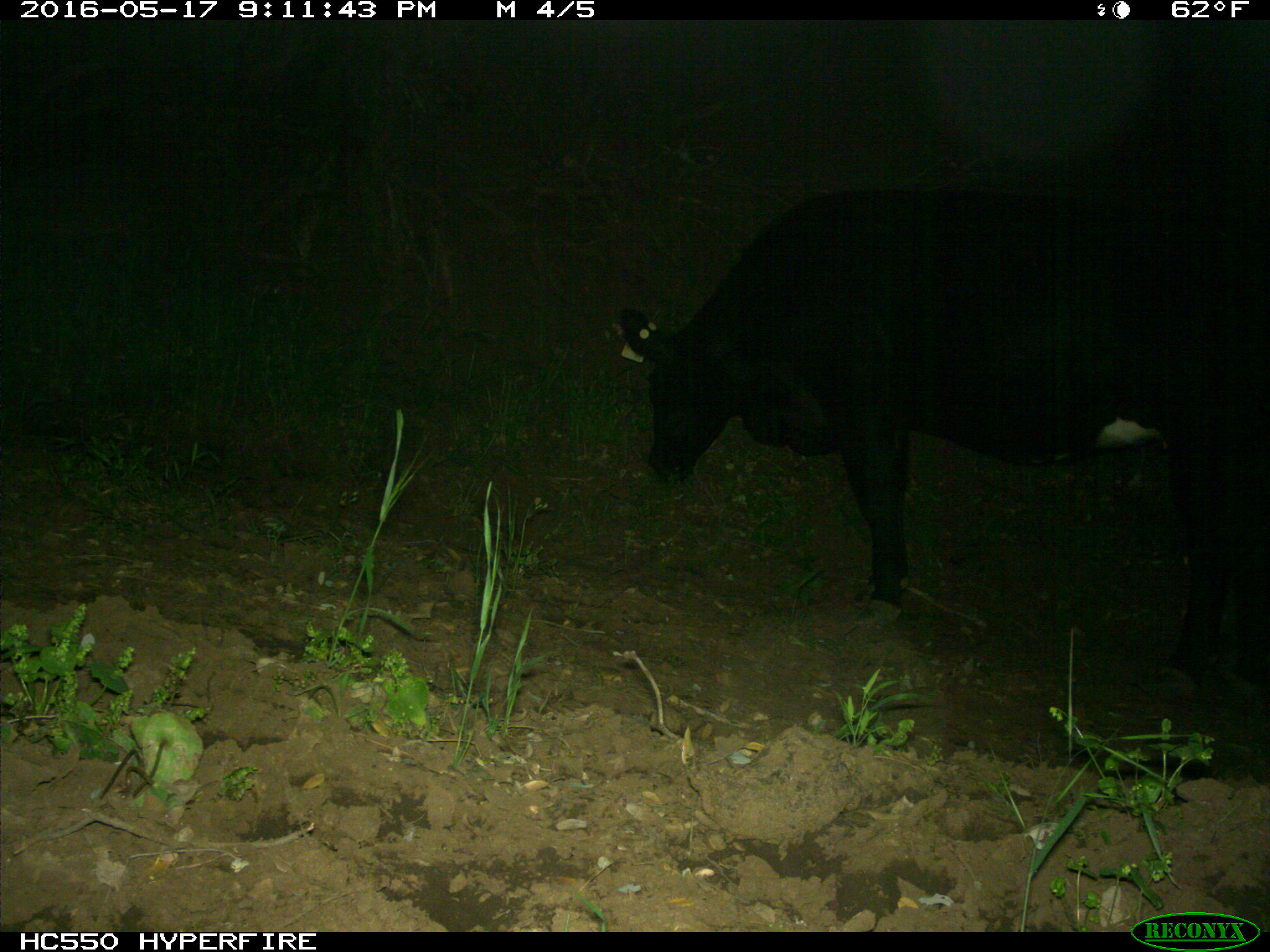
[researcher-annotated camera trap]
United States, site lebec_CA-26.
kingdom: Animalia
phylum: Chordata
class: Mammalia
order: Artiodactyla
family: Bovidae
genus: Bos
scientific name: Bos taurus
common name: domestic cow